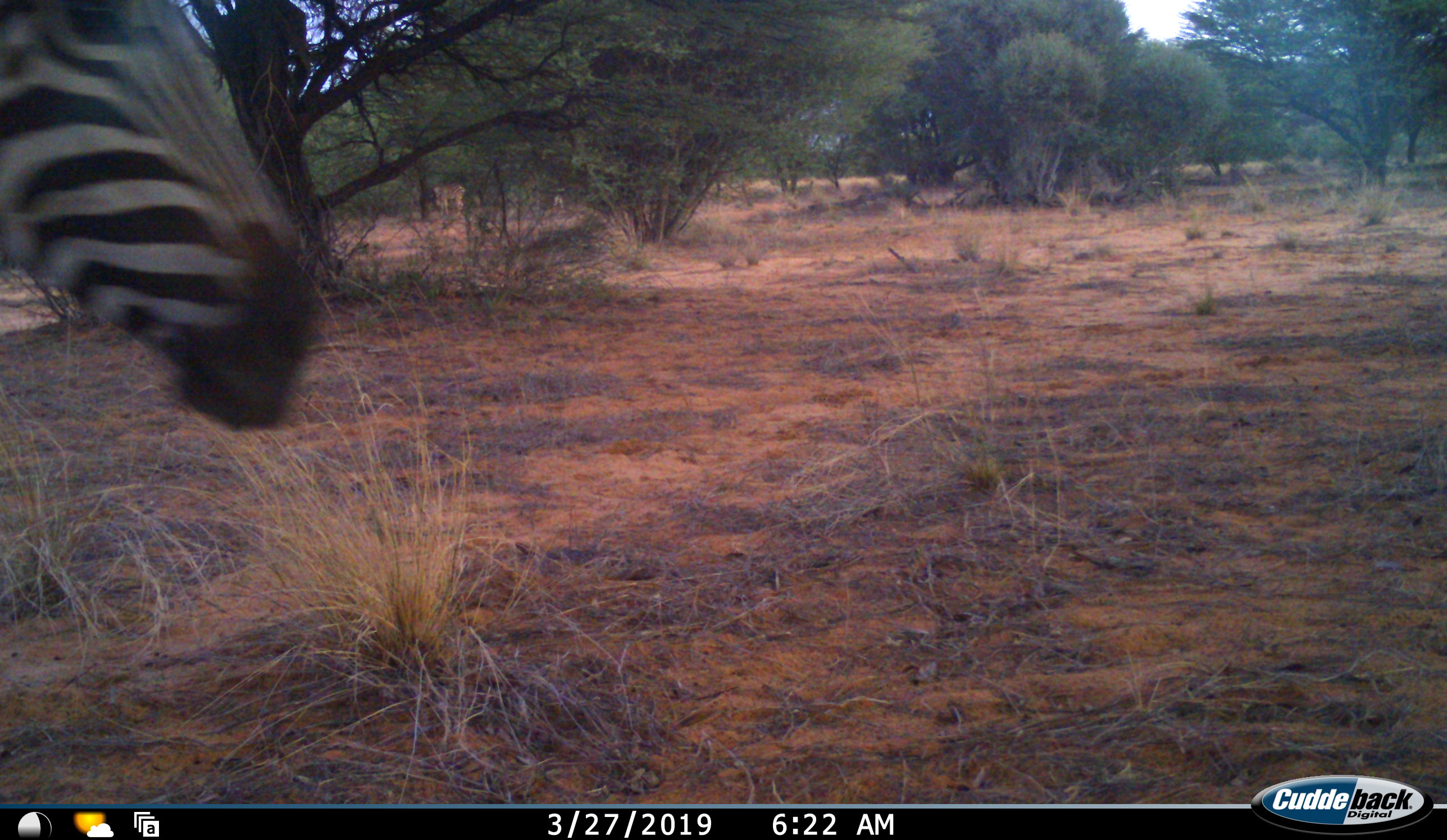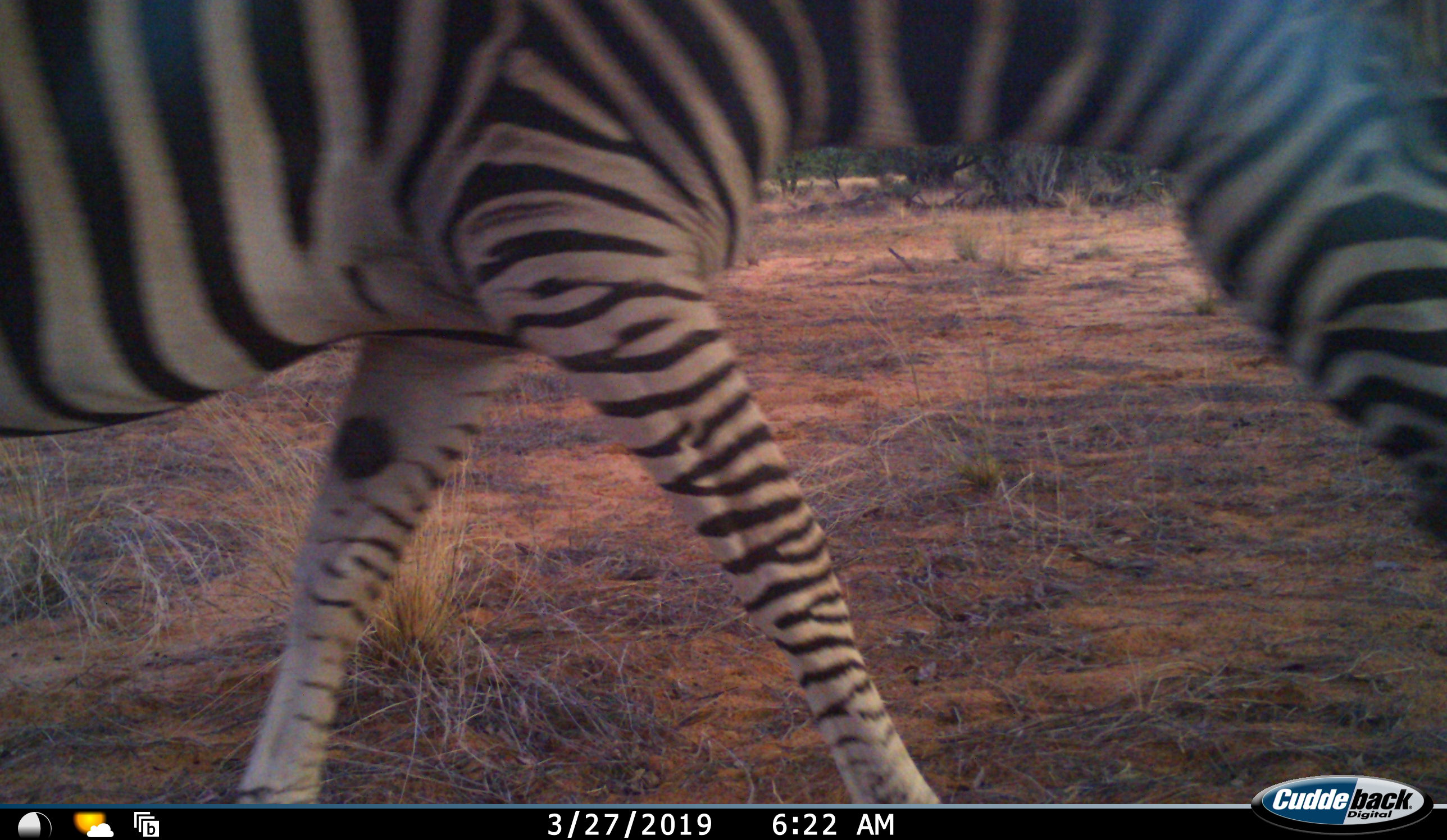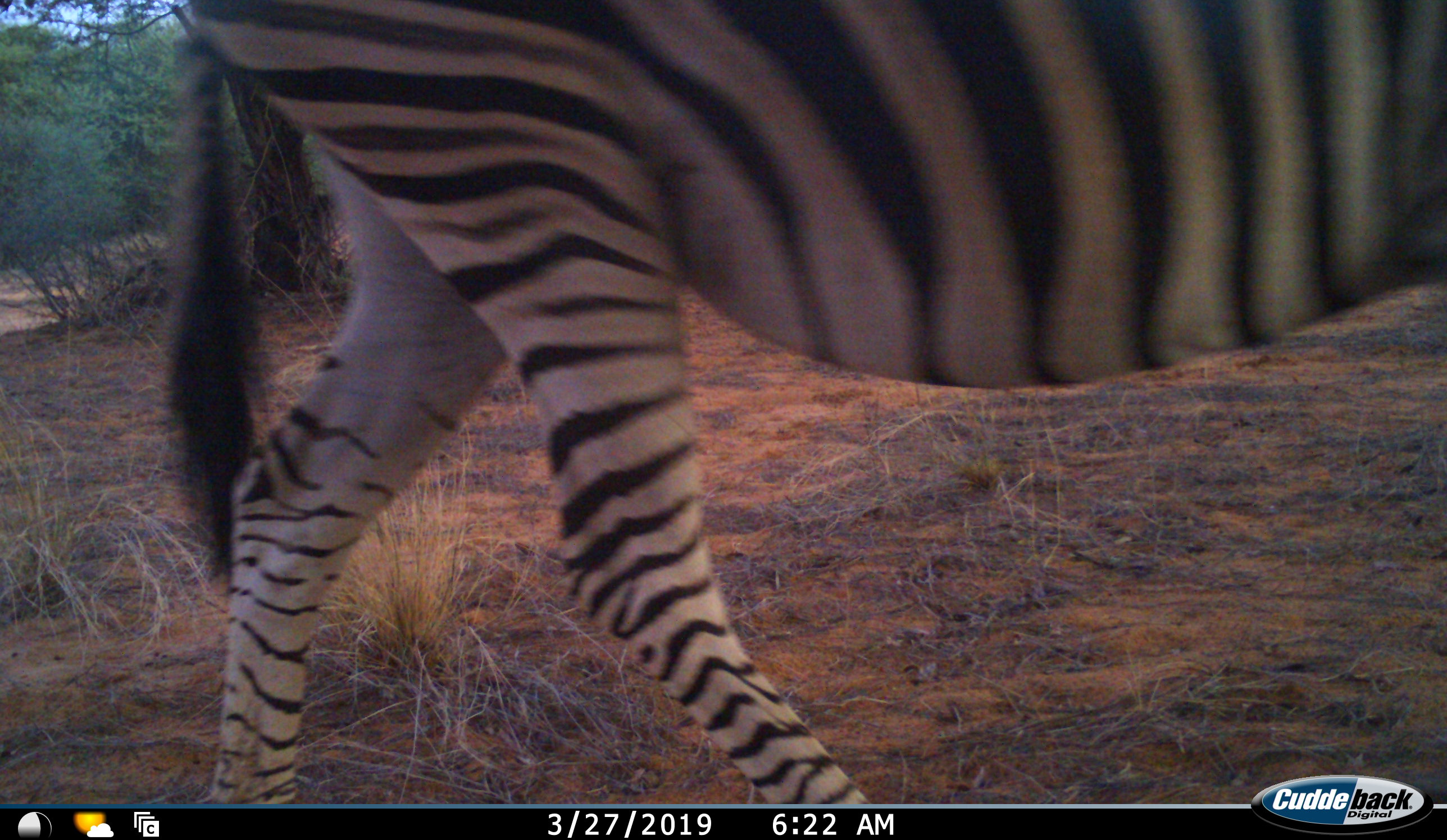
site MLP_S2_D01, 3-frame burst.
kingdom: Animalia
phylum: Chordata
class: Mammalia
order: Perissodactyla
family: Equidae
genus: Equus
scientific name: Equus quagga burchellii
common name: burchell's zebra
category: zebraburchells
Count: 1.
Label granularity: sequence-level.